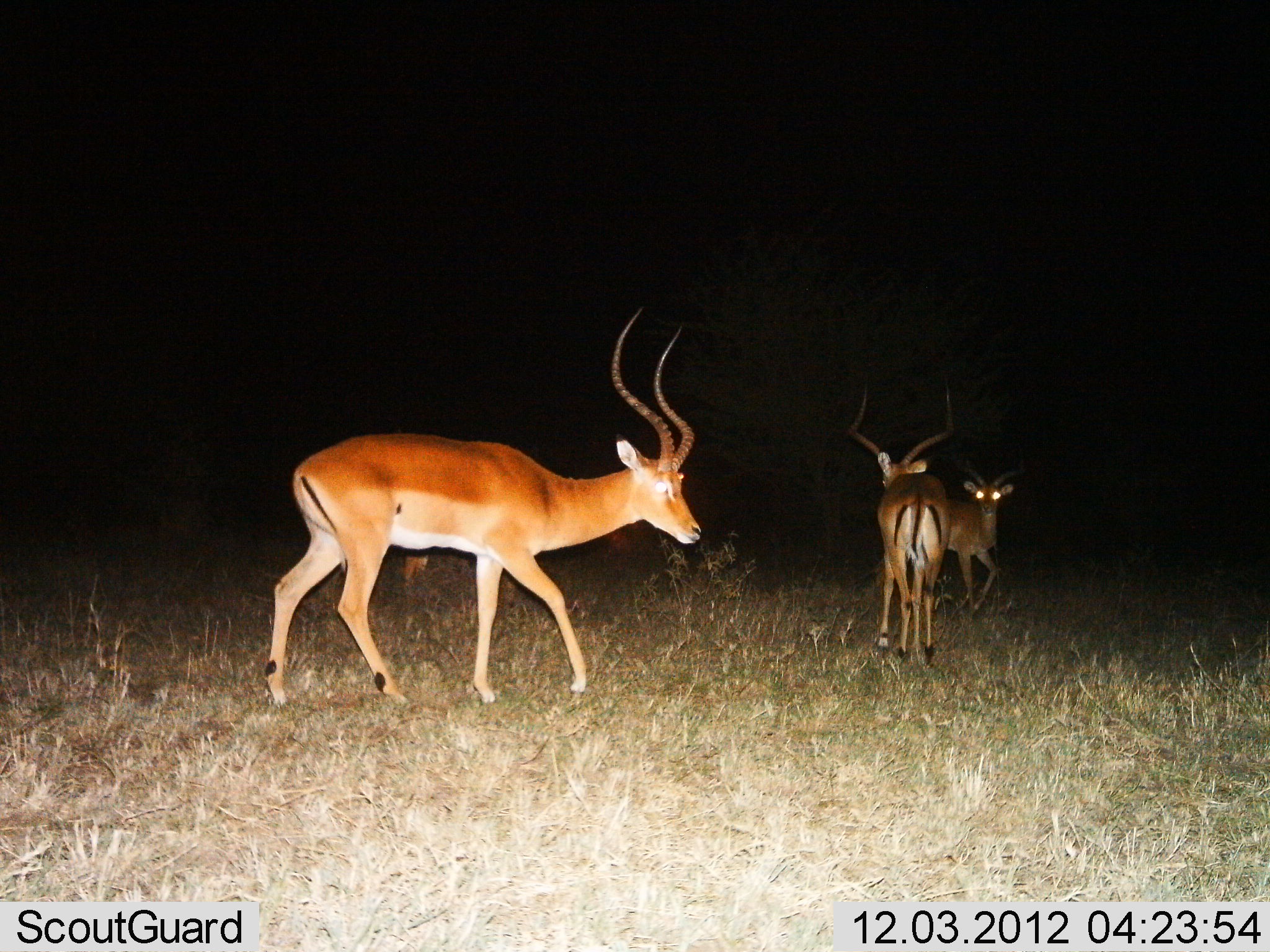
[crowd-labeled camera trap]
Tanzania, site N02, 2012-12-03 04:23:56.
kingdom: Animalia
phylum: Chordata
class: Mammalia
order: Artiodactyla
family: Bovidae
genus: Aepyceros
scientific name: Aepyceros melampus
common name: impala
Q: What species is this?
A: Impala (Aepyceros melampus).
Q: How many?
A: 3.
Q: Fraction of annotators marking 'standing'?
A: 42%.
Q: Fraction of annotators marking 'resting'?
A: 0%.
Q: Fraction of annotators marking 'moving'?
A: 84%.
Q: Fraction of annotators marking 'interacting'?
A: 3%.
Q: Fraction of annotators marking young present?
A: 5%.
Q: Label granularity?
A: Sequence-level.